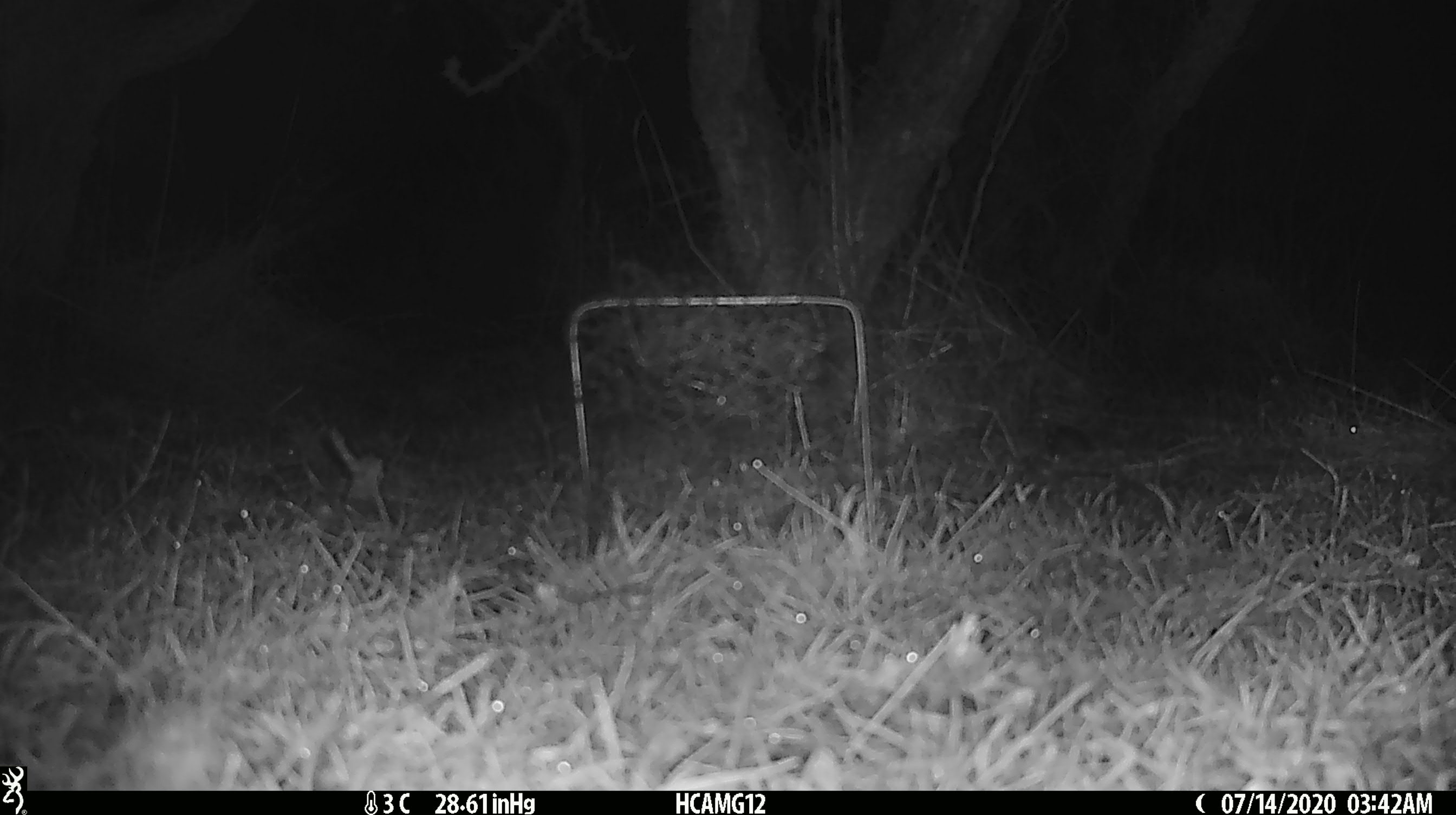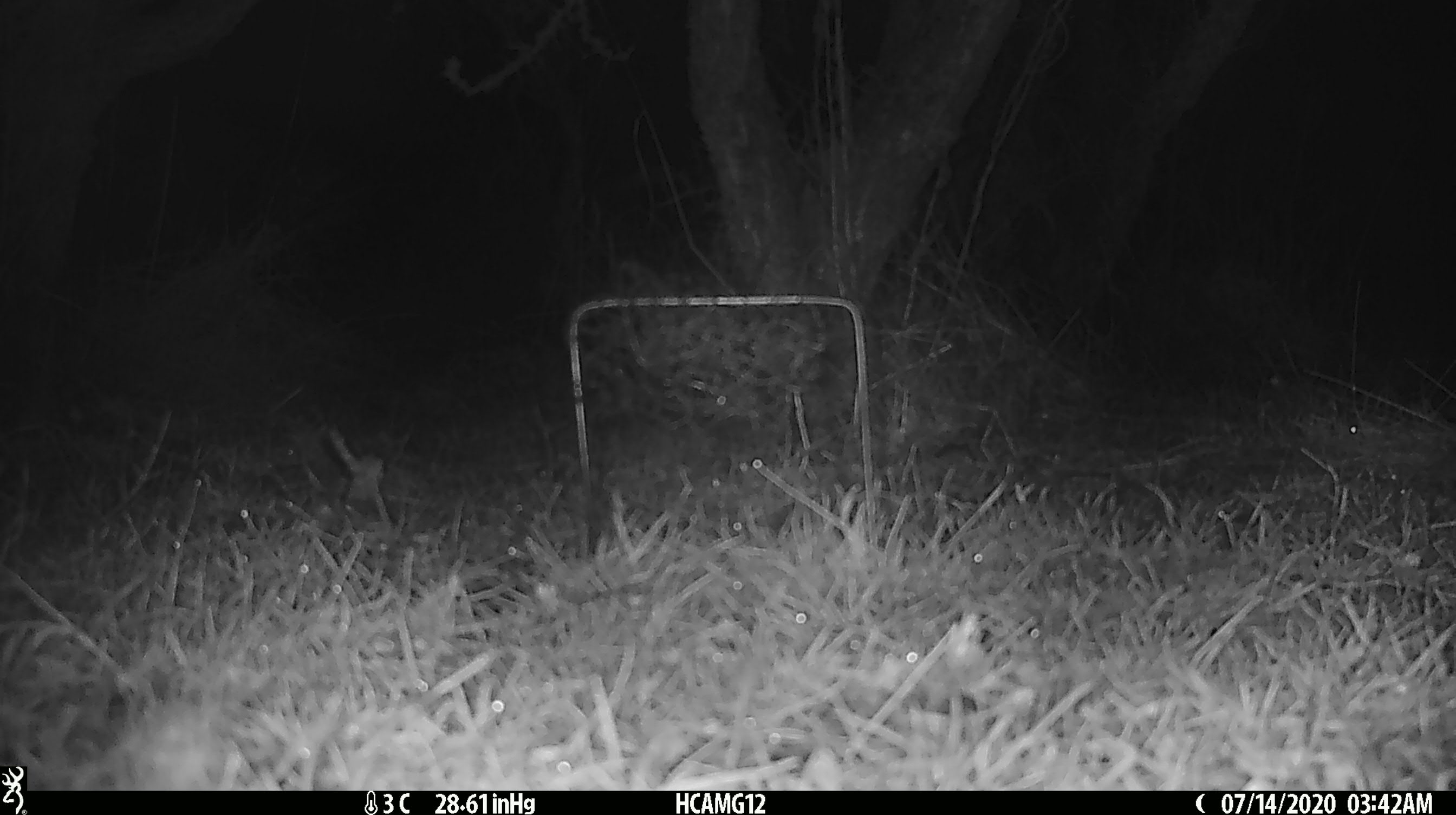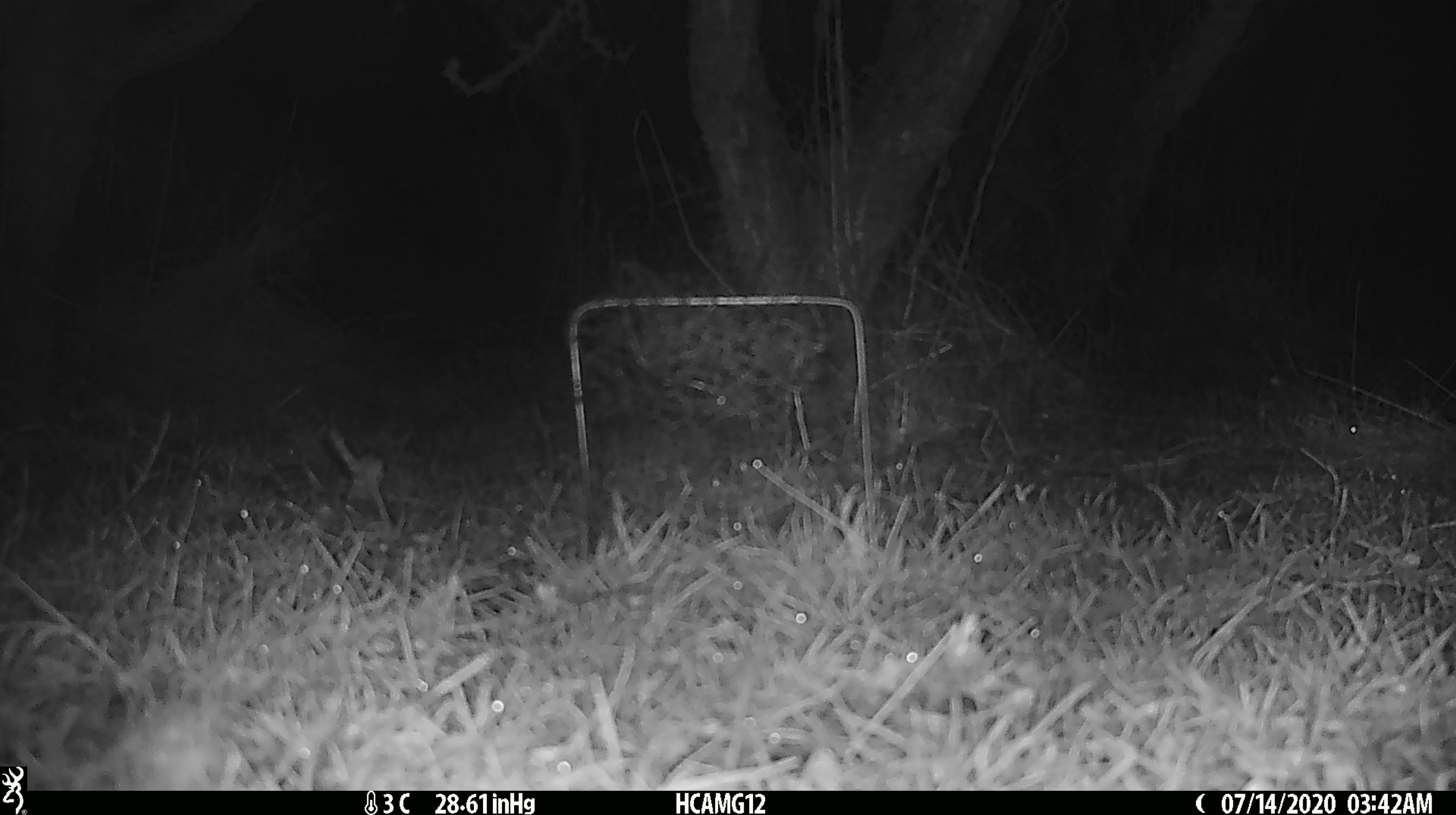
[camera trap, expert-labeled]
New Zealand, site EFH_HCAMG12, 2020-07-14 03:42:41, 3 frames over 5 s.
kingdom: Animalia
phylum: Chordata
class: Mammalia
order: Rodentia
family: Muridae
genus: Mus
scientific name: Mus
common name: mouse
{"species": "mouse (Mus)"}